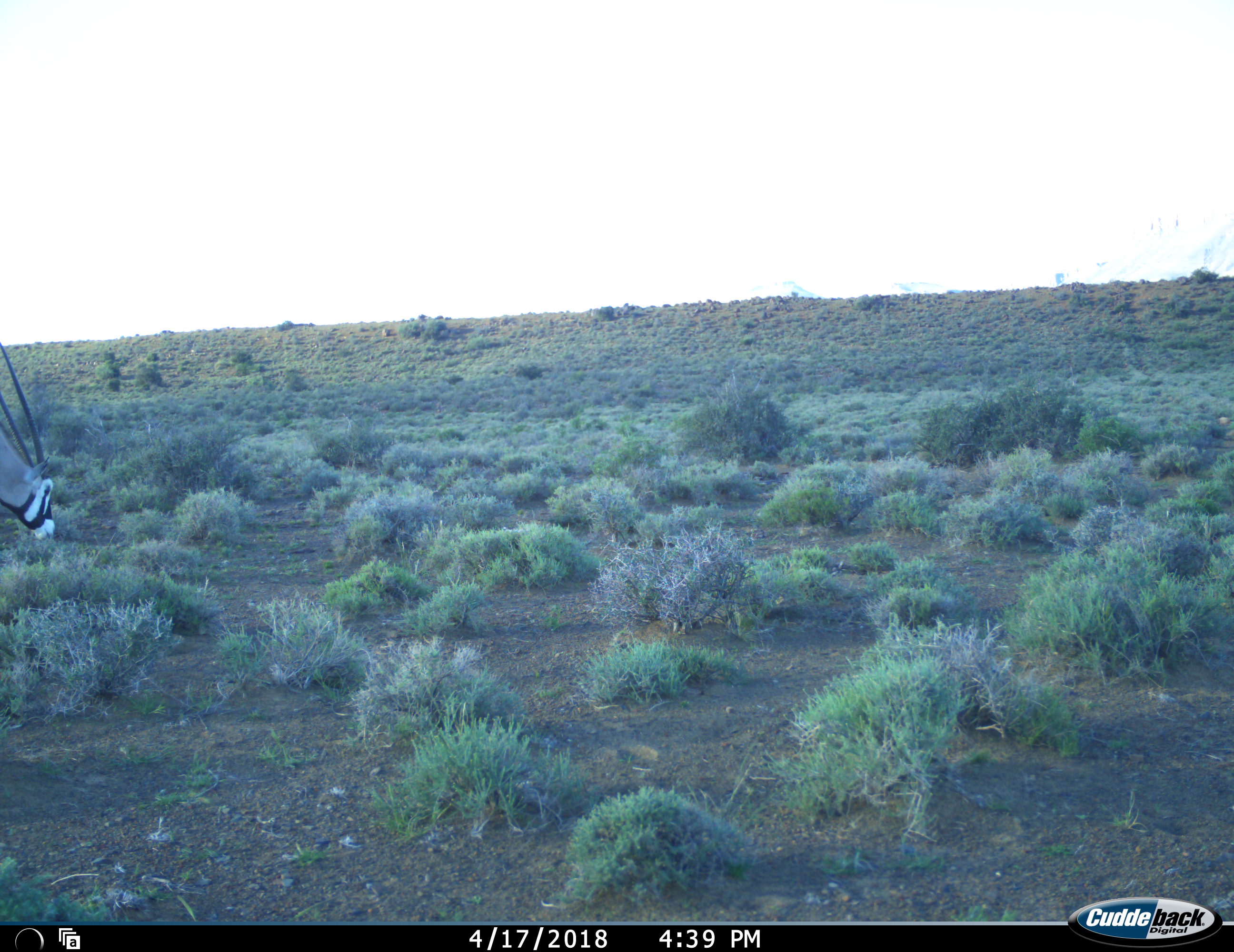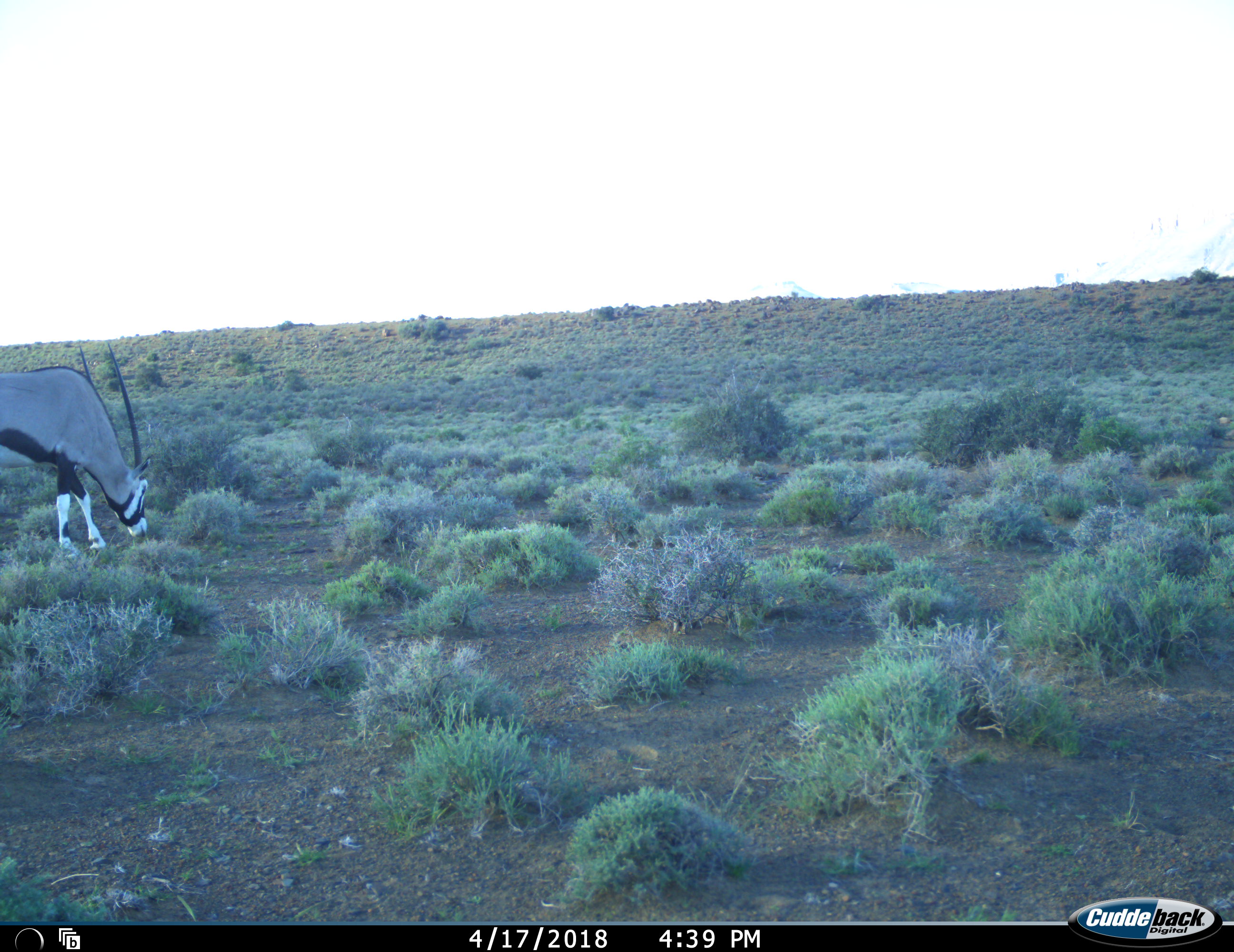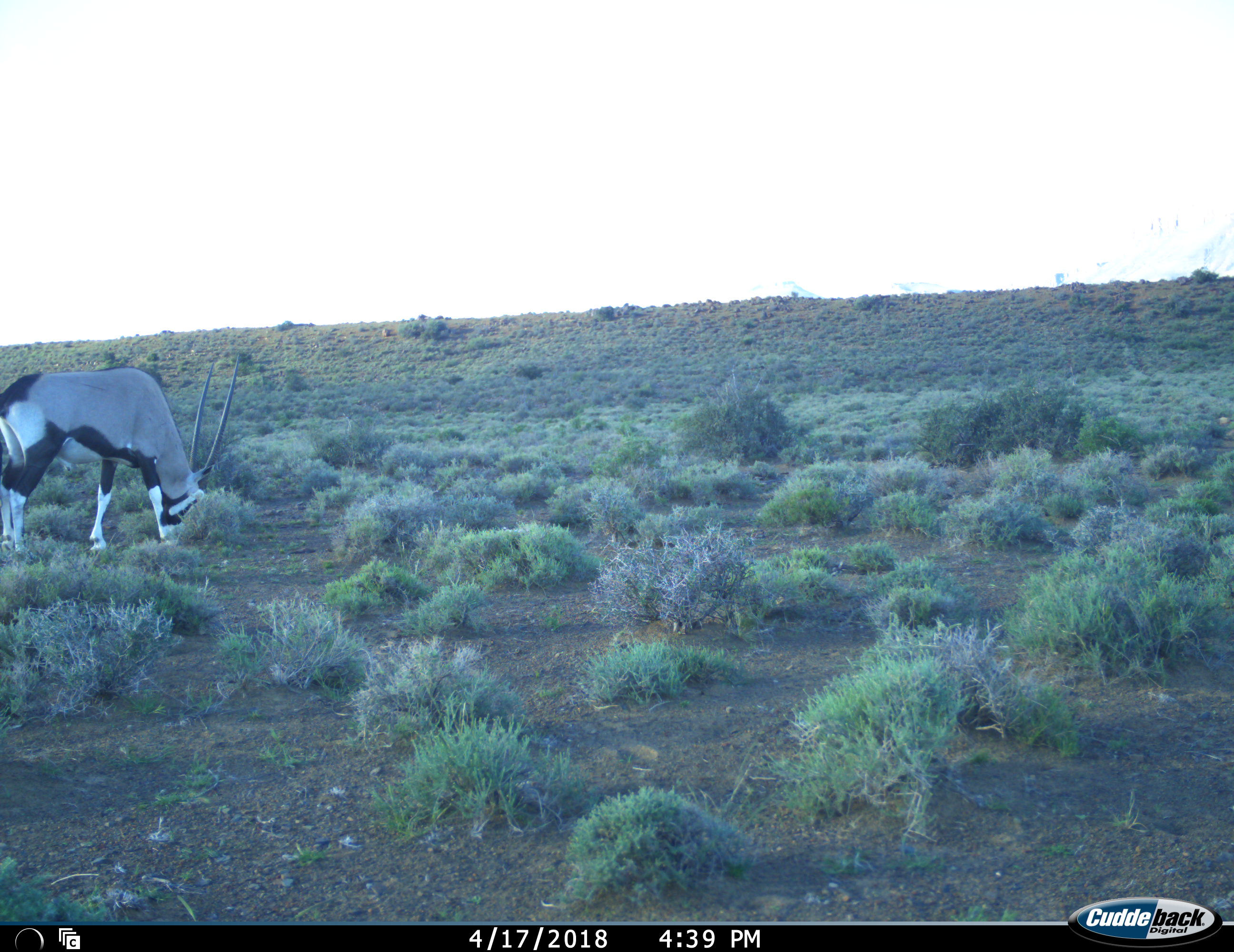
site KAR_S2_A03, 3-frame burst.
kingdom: Animalia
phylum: Chordata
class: Mammalia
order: Artiodactyla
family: Bovidae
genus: Oryx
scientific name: Oryx gazella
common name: gemsbok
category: oryx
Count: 1.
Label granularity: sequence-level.